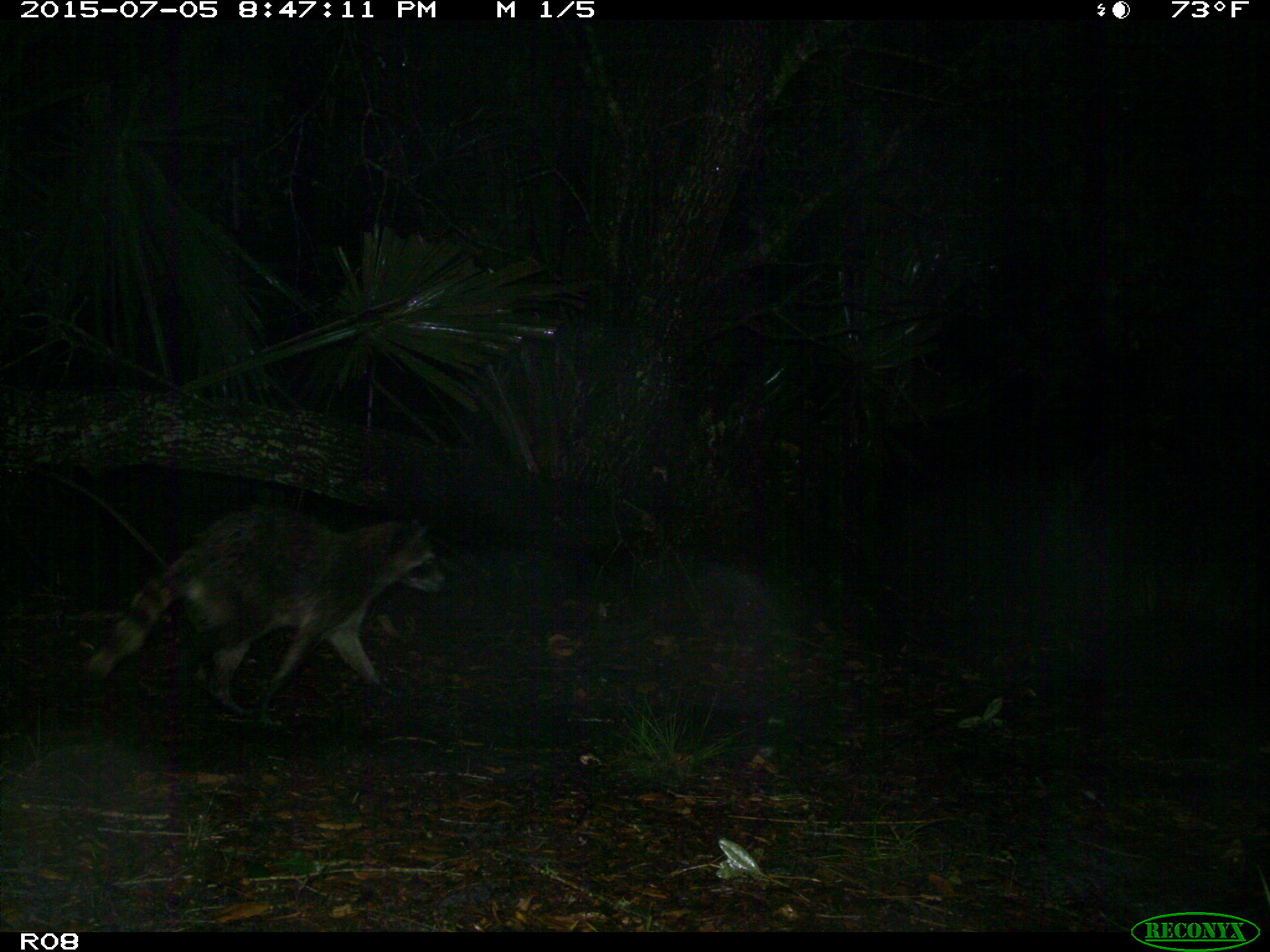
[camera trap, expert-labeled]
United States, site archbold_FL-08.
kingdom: Animalia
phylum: Chordata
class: Mammalia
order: Carnivora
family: Procyonidae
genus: Procyon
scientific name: Procyon lotor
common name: common raccoon